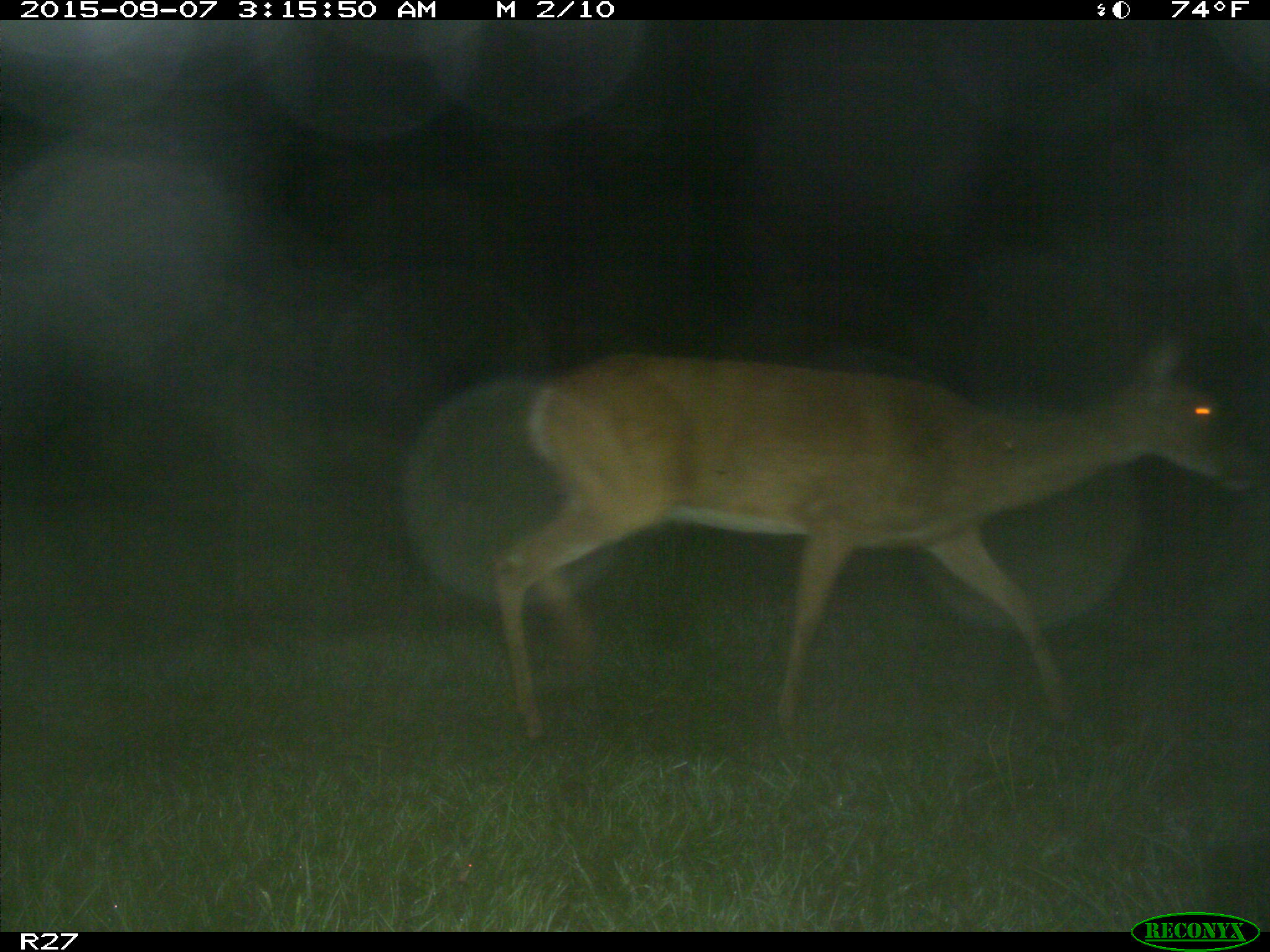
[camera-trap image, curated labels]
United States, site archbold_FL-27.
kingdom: Animalia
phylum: Chordata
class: Mammalia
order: Artiodactyla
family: Cervidae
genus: Odocoileus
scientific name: Odocoileus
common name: deer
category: unidentified deer